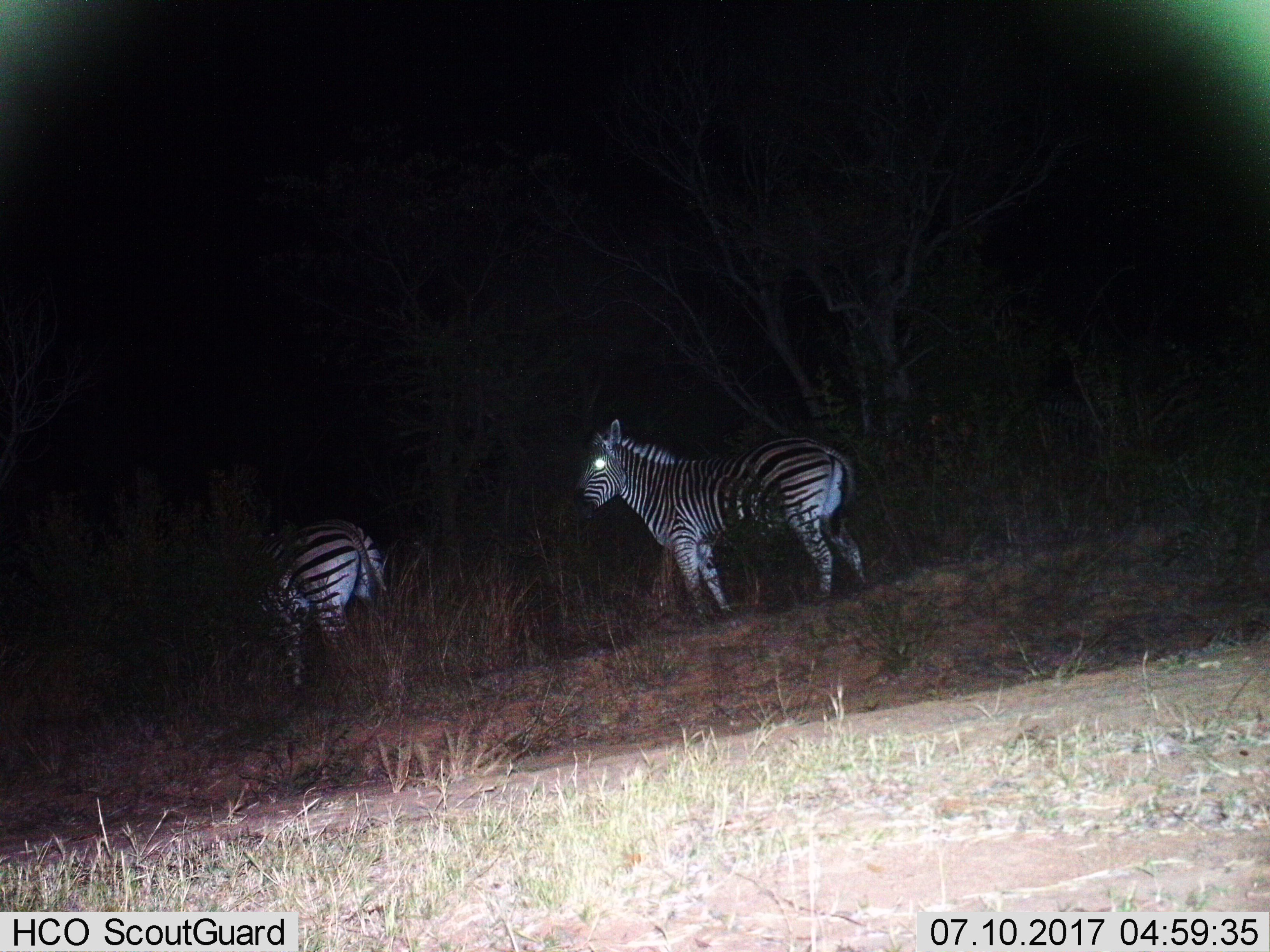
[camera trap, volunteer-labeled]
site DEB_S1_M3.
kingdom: Animalia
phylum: Chordata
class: Mammalia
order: Perissodactyla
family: Equidae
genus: Equus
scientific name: Equus quagga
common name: plains zebra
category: zebraplains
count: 2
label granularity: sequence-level